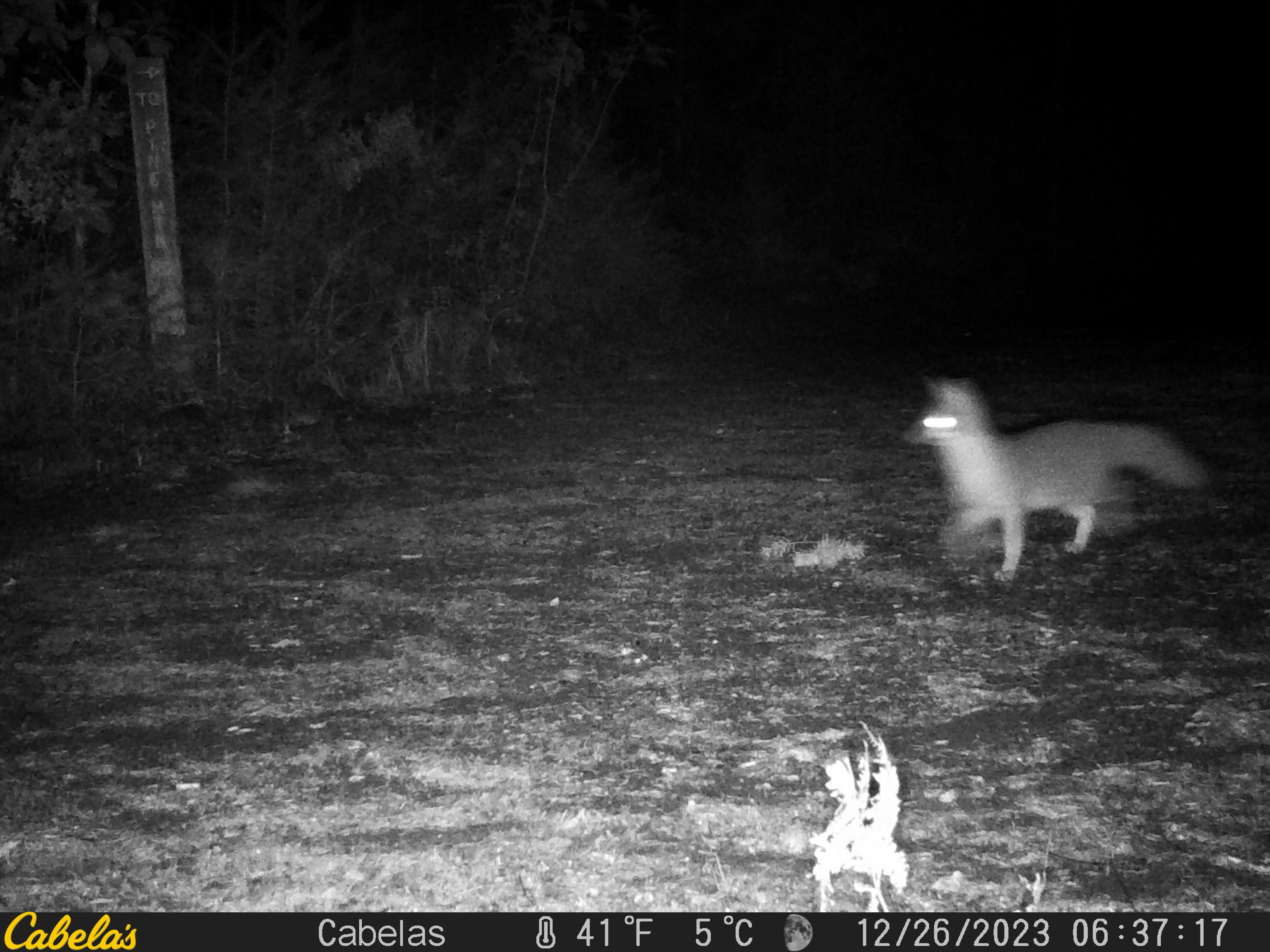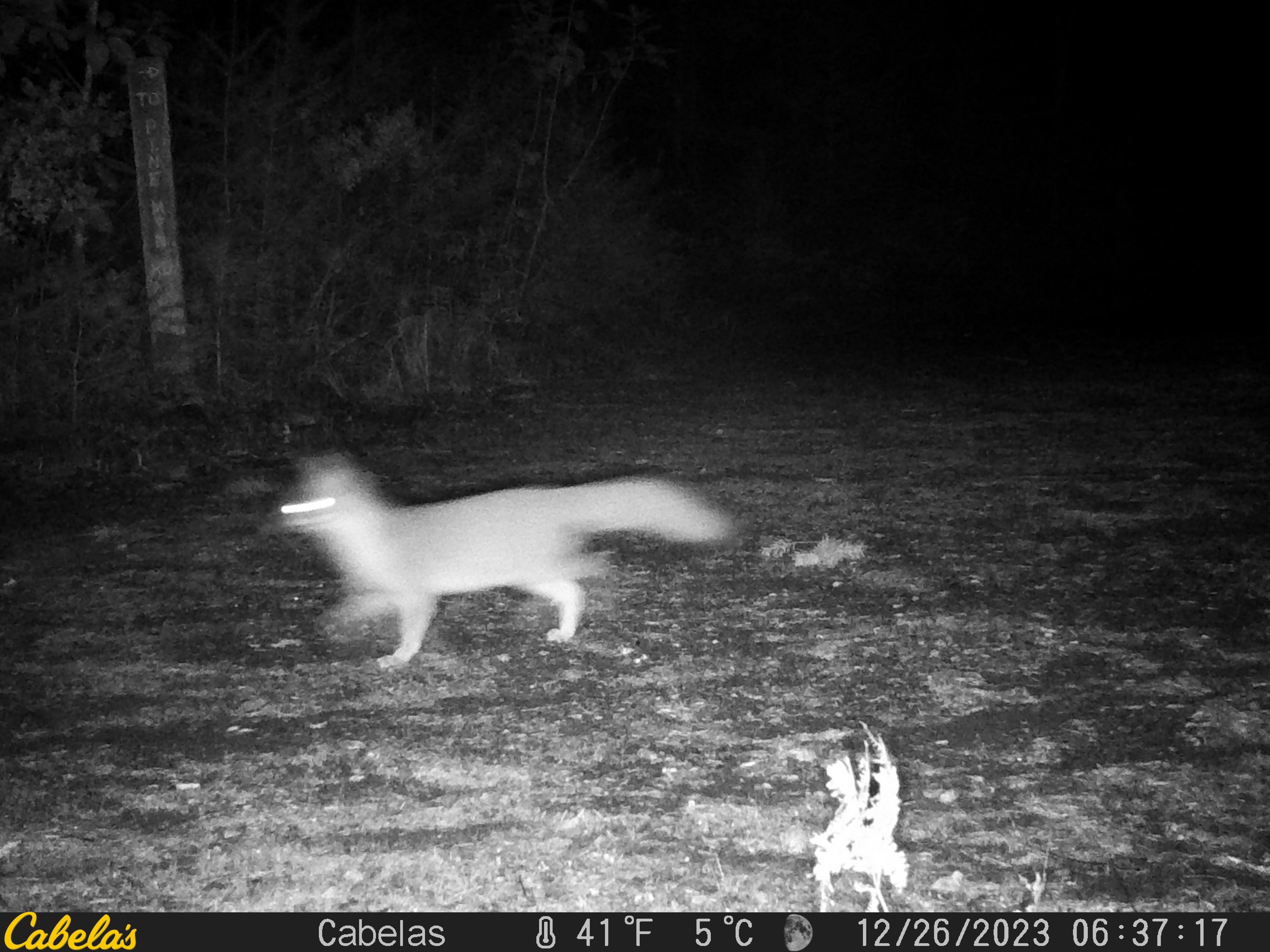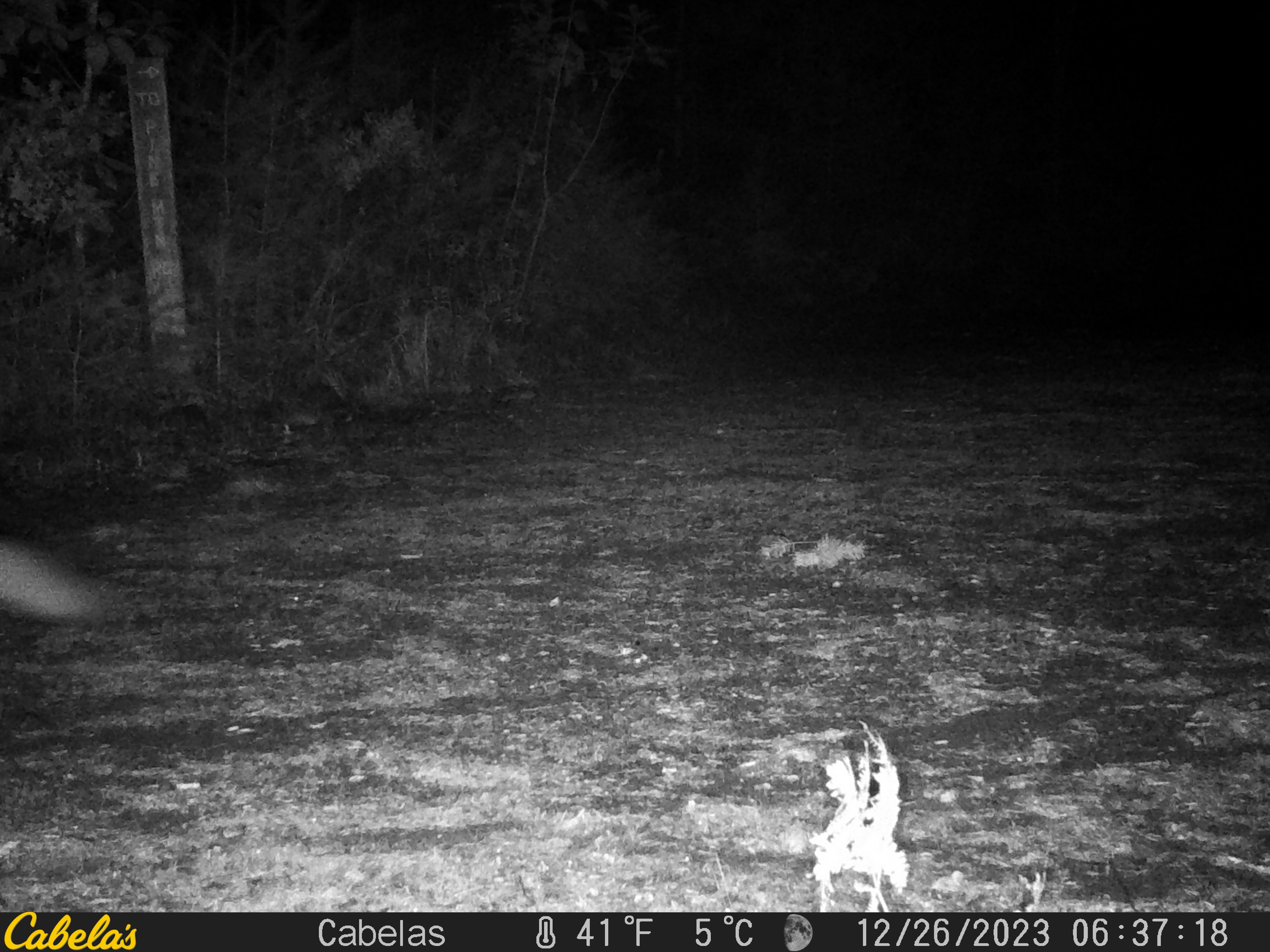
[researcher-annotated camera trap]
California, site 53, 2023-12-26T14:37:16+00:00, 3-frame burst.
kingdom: Animalia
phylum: Chordata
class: Mammalia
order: Carnivora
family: Canidae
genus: Urocyon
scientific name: Urocyon cinereoargenteus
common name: gray fox